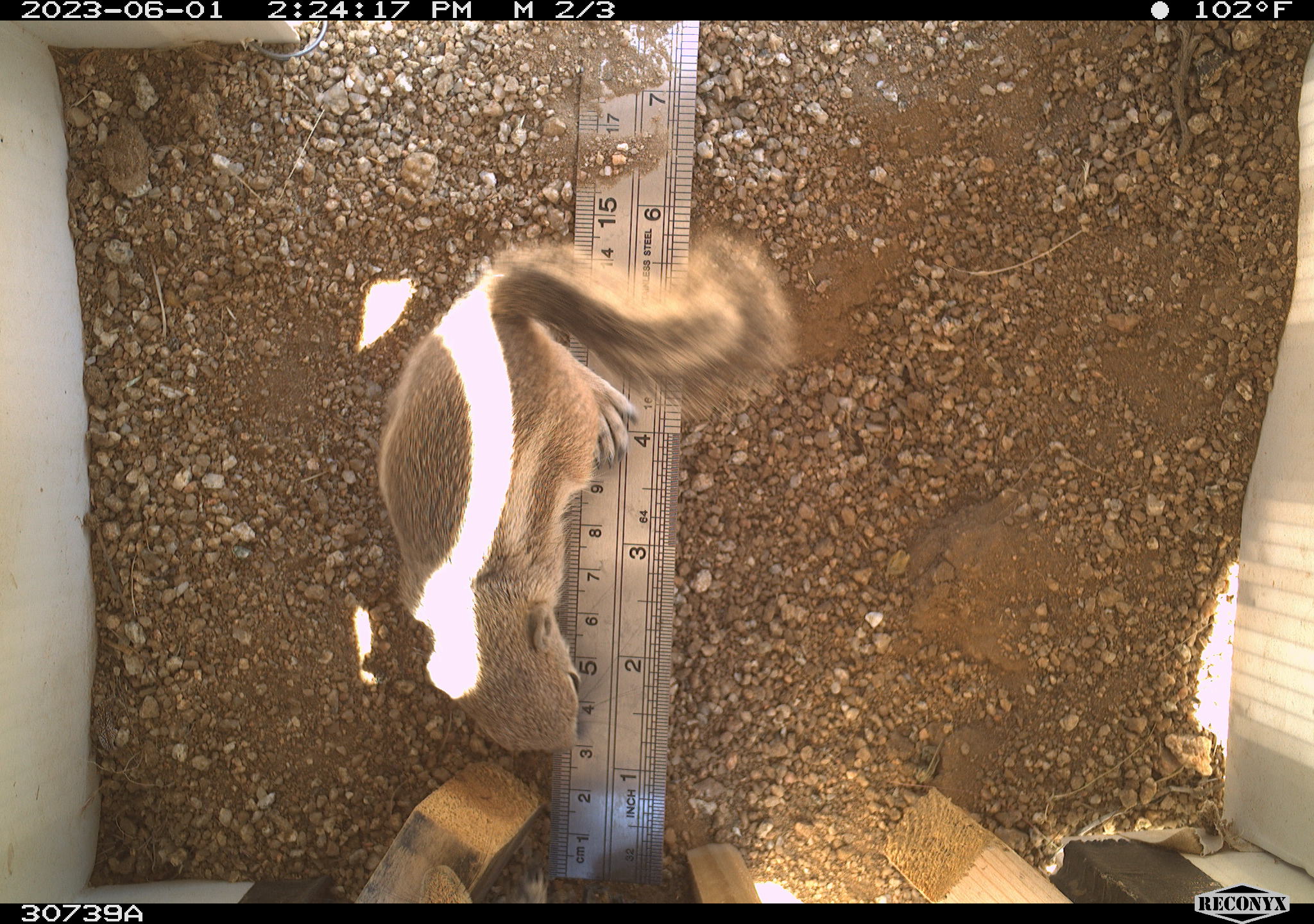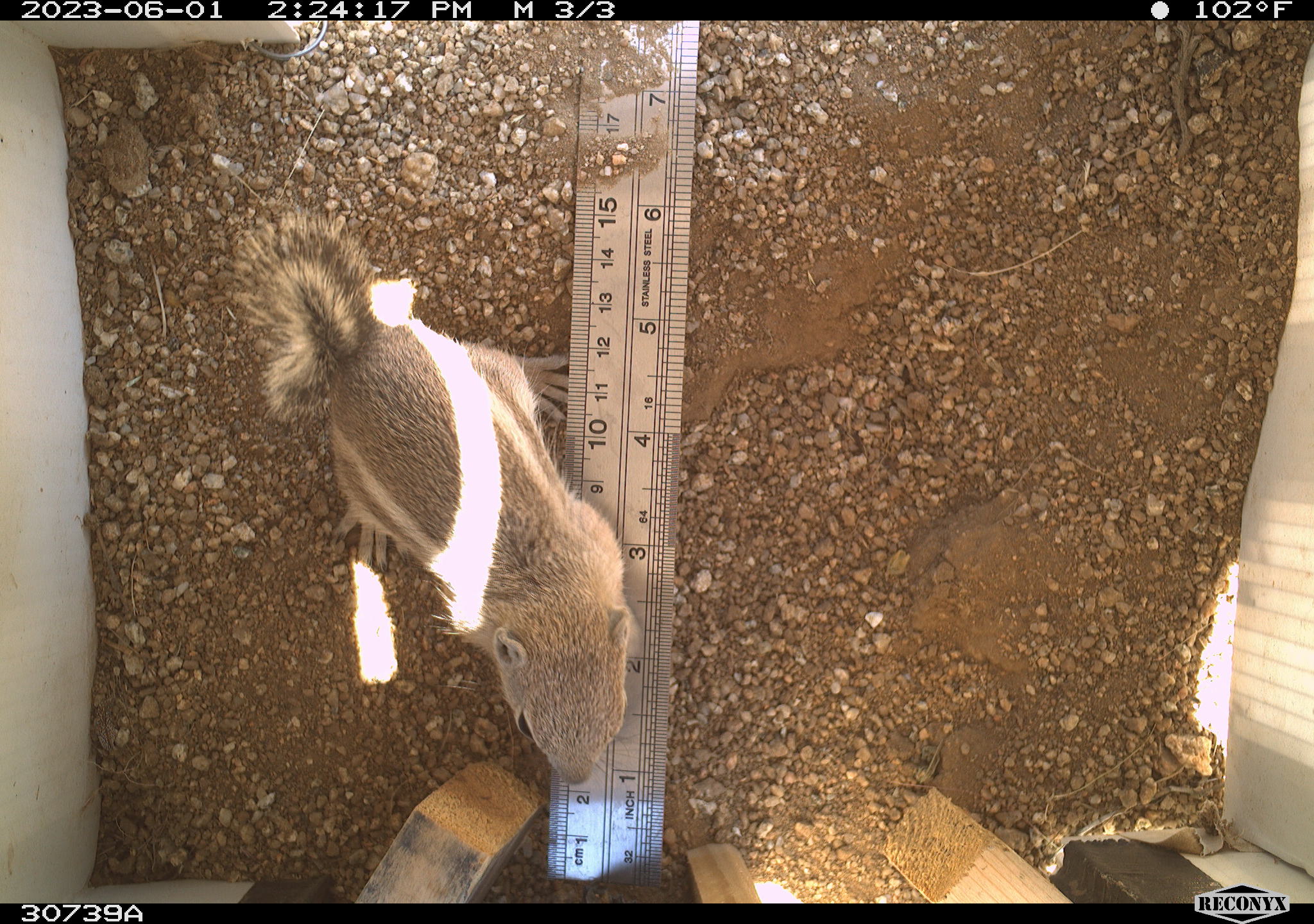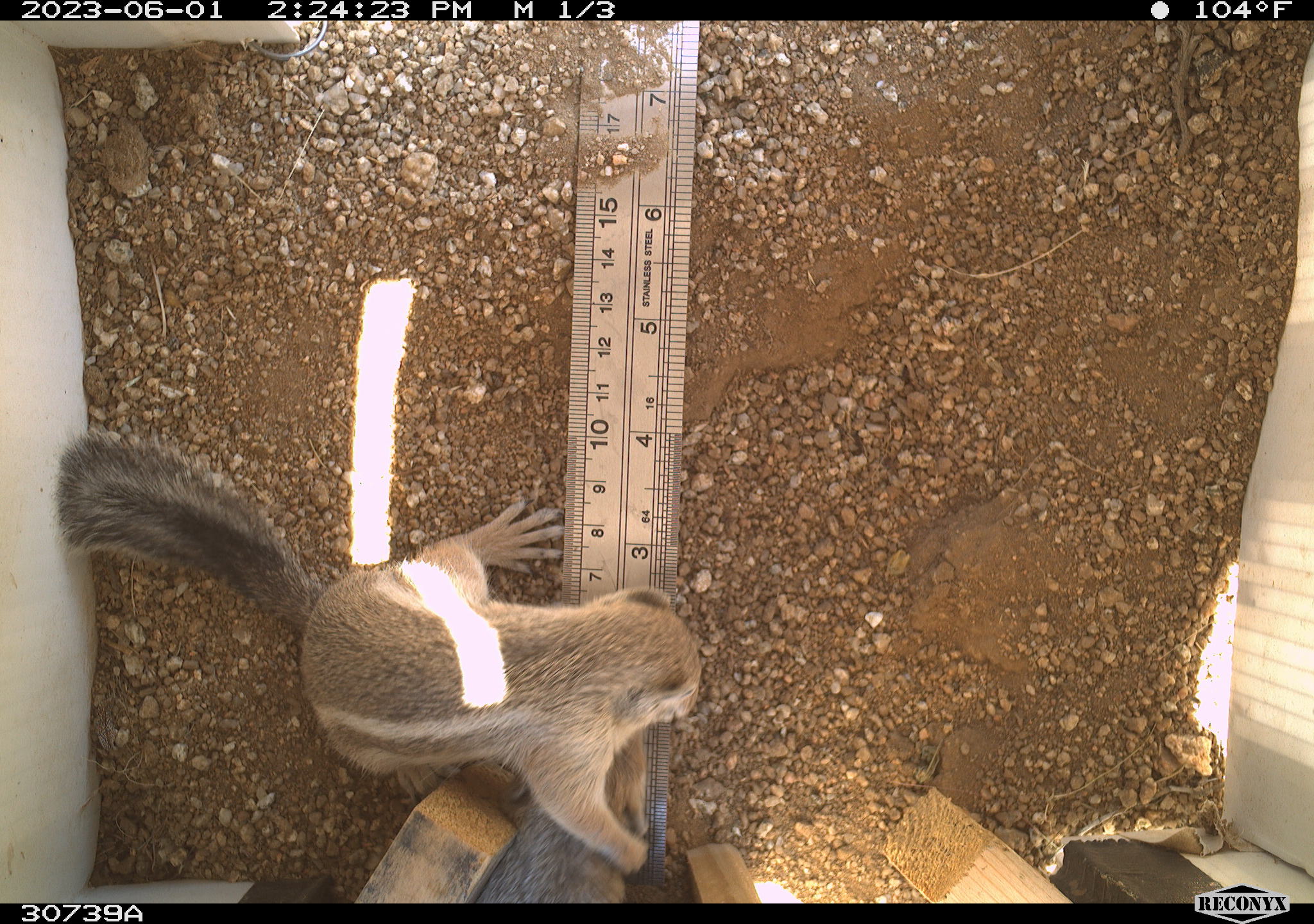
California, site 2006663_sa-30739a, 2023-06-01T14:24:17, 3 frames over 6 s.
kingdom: Animalia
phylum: Chordata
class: Mammalia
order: Rodentia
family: Sciuridae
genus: Ammospermophilus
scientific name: Ammospermophilus leucurus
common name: white-tailed antelope squirrel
White-tailed antelope squirrel (Ammospermophilus leucurus).